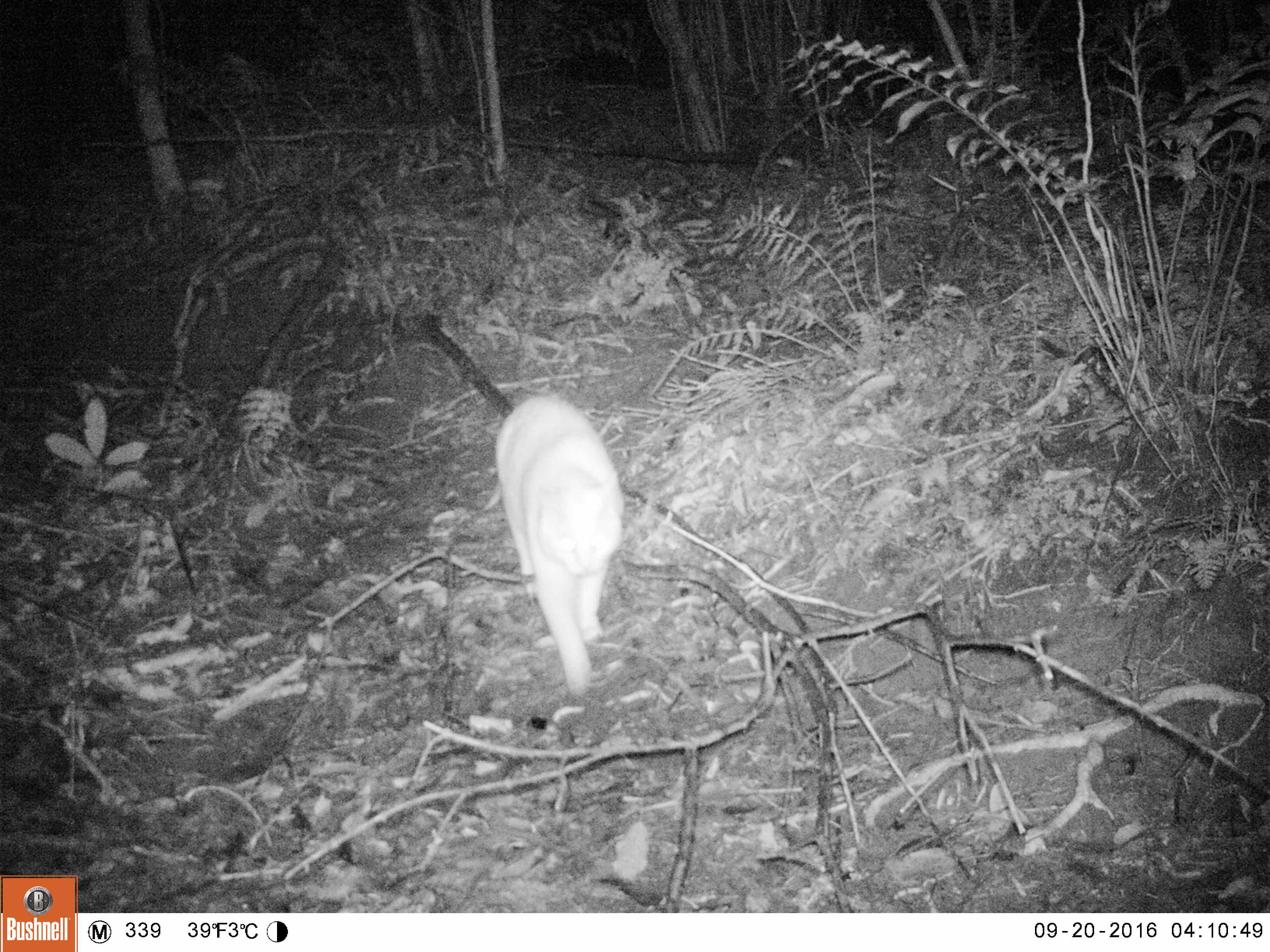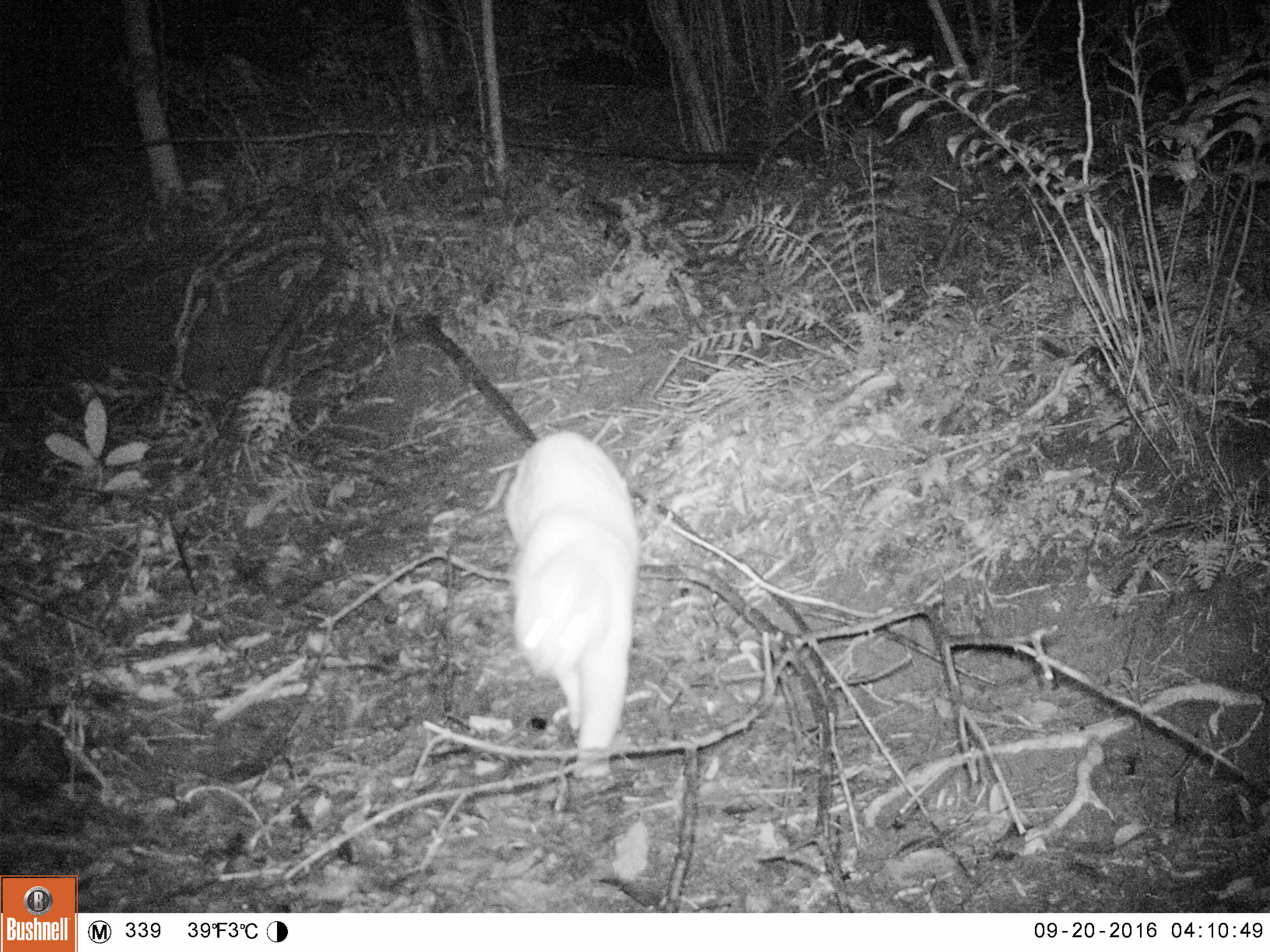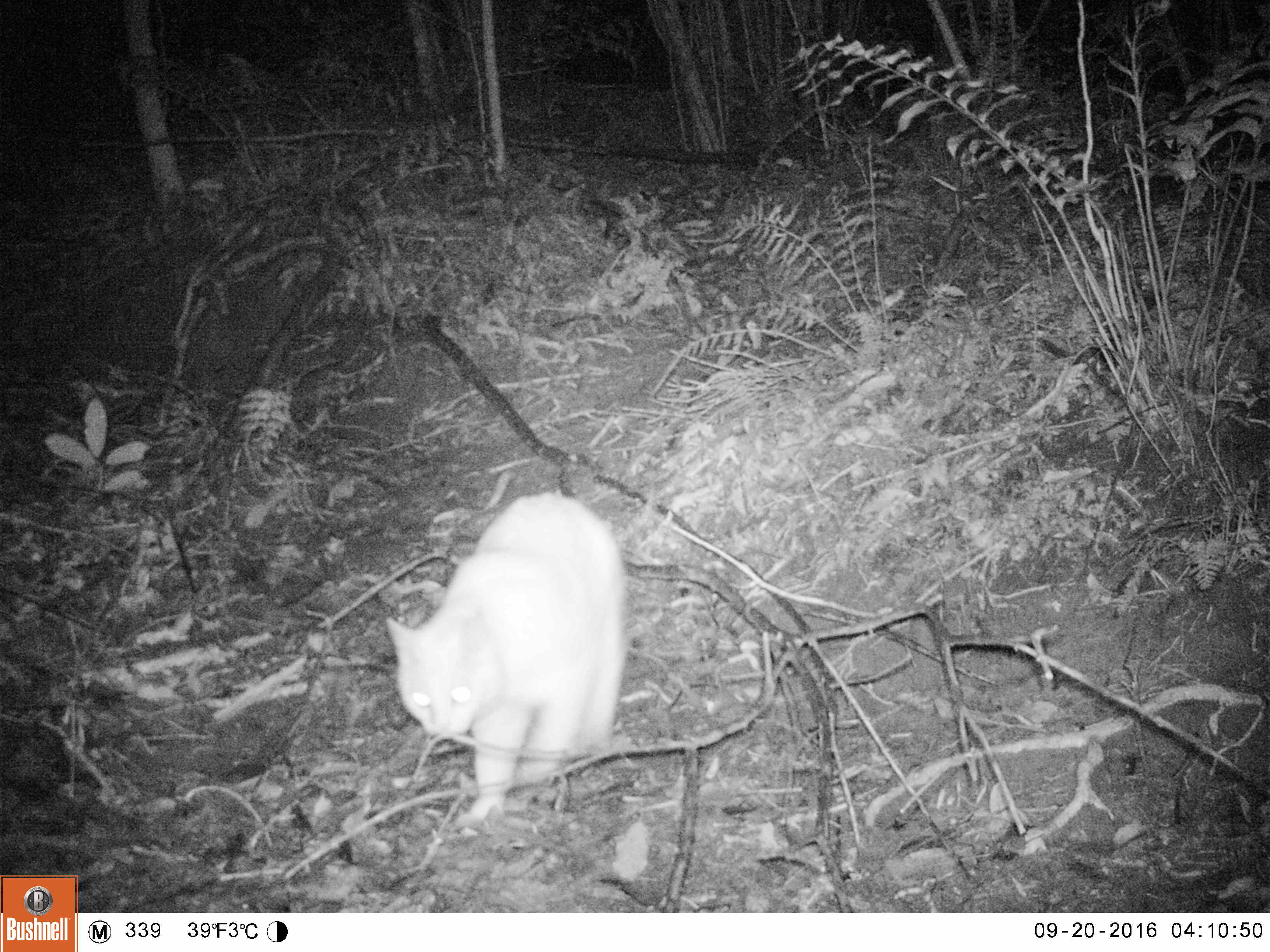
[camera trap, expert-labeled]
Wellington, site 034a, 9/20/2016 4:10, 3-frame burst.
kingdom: Animalia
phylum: Chordata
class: Mammalia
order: Carnivora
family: Felidae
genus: Felis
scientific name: Felis catus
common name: cat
Cat (Felis catus).